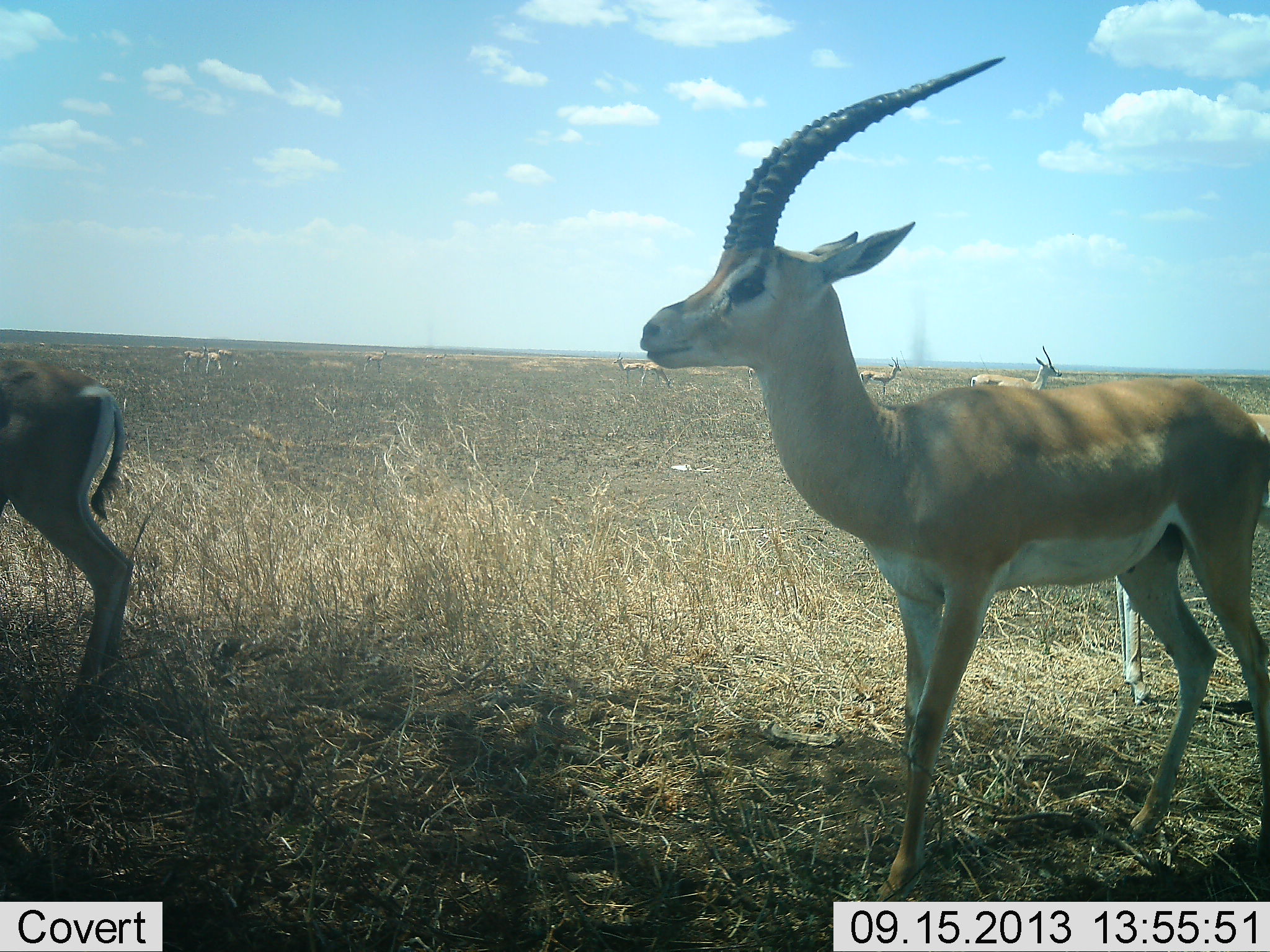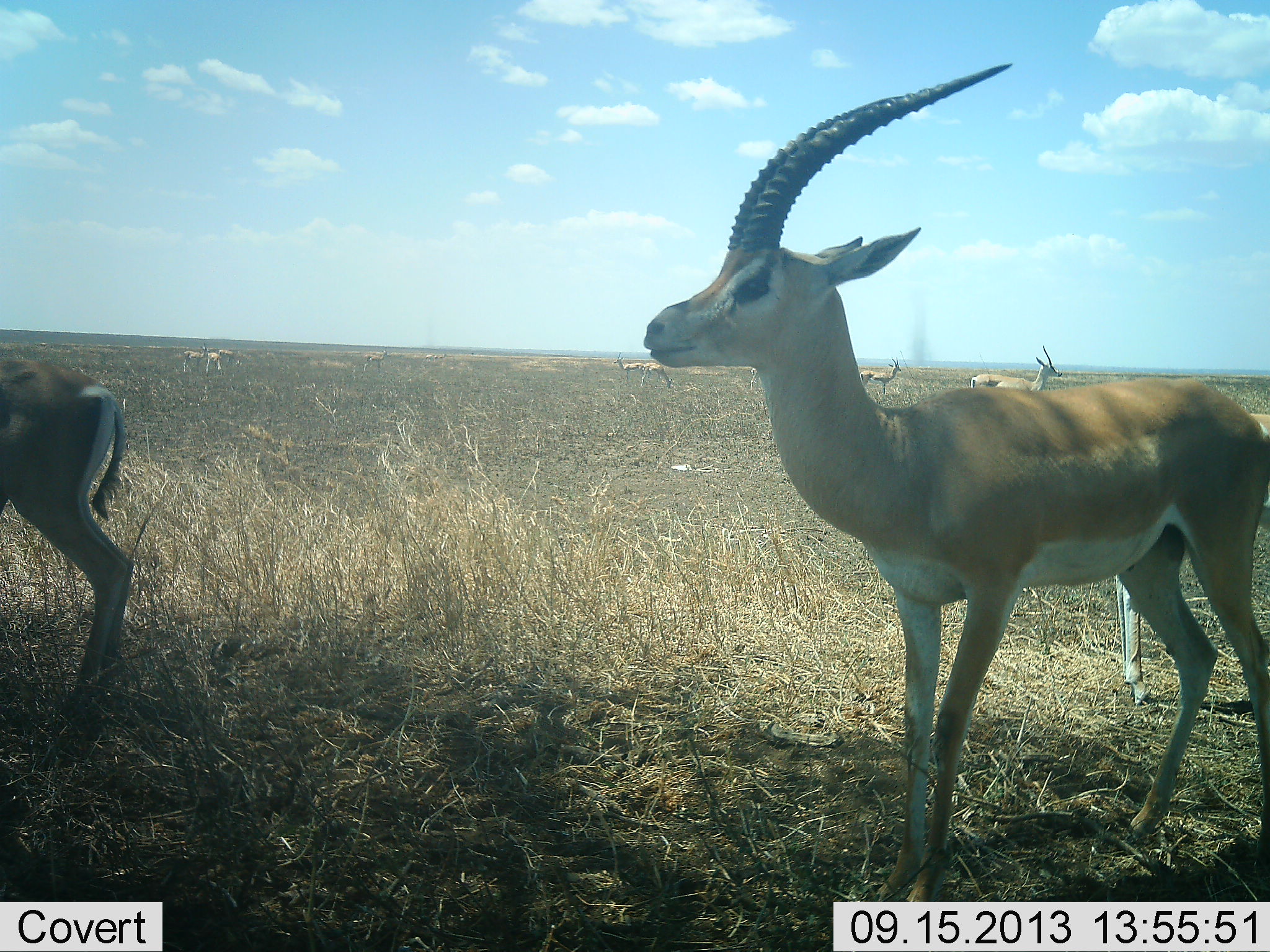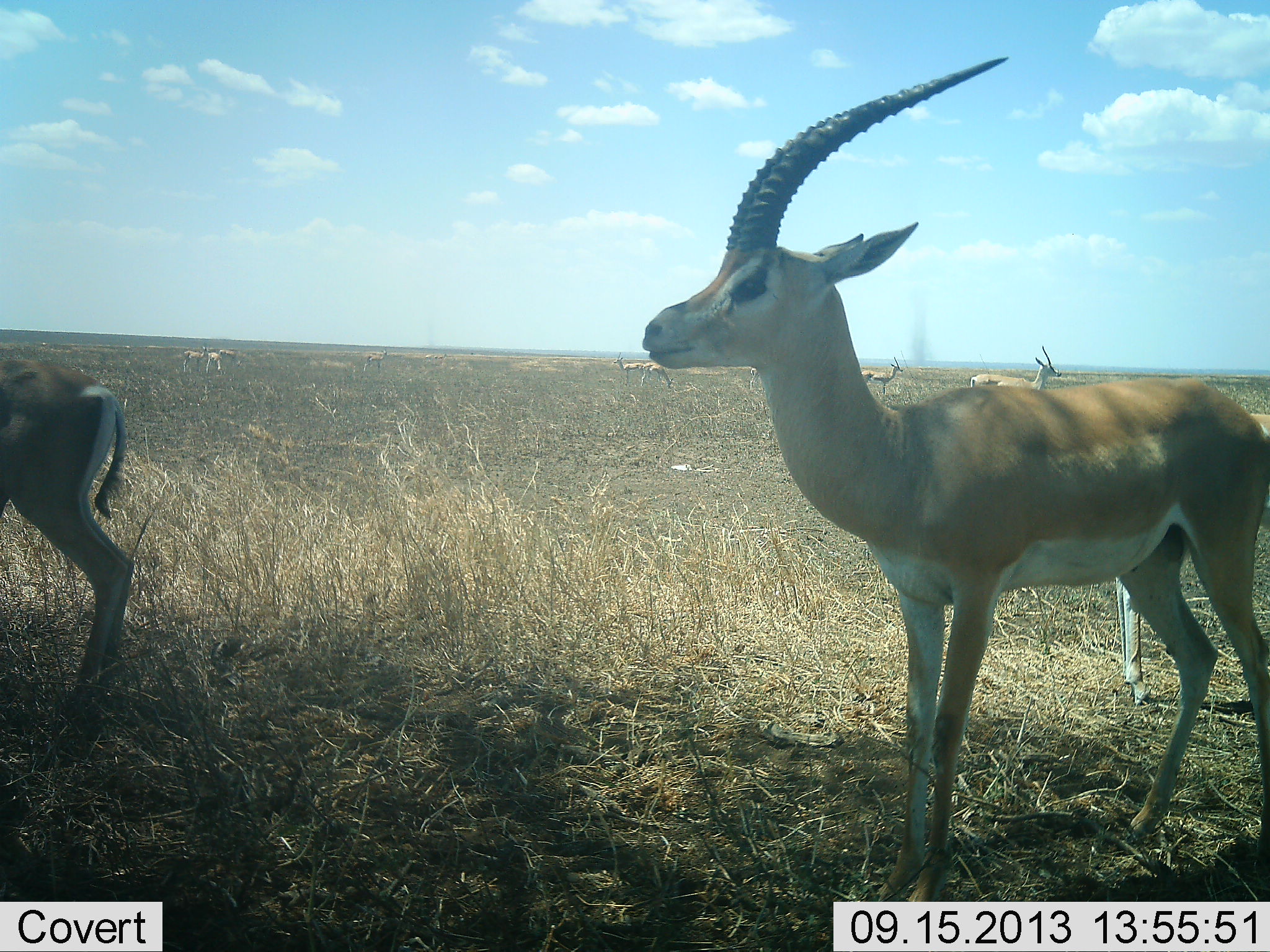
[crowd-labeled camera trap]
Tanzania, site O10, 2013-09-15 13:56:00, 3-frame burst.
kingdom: Animalia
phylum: Chordata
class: Mammalia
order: Artiodactyla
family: Bovidae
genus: Nanger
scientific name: Nanger granti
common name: grant's gazelle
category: gazellegrants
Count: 6.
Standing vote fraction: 76%.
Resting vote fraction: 4%.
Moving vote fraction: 24%.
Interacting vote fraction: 0%.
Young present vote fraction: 0%.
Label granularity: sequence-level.